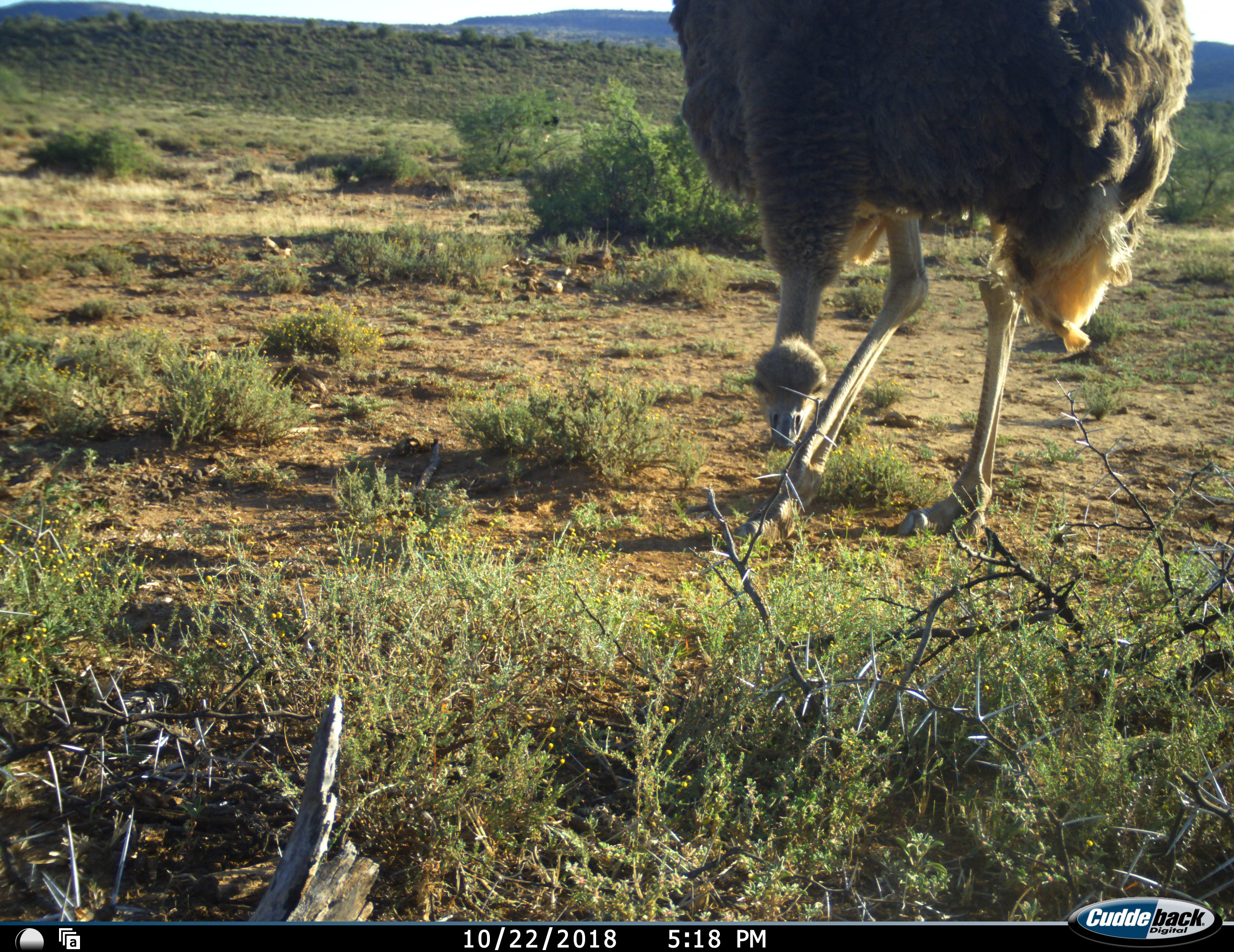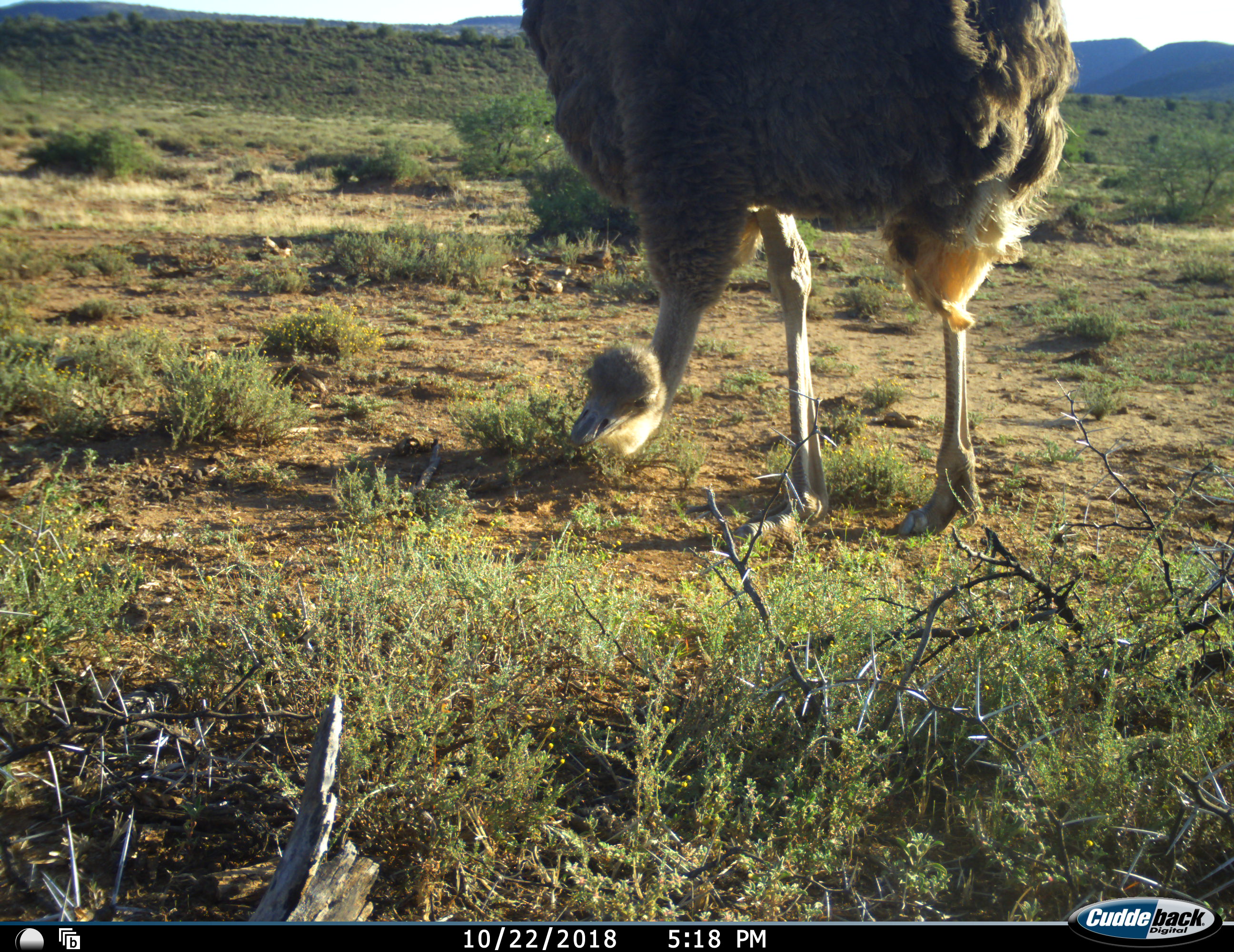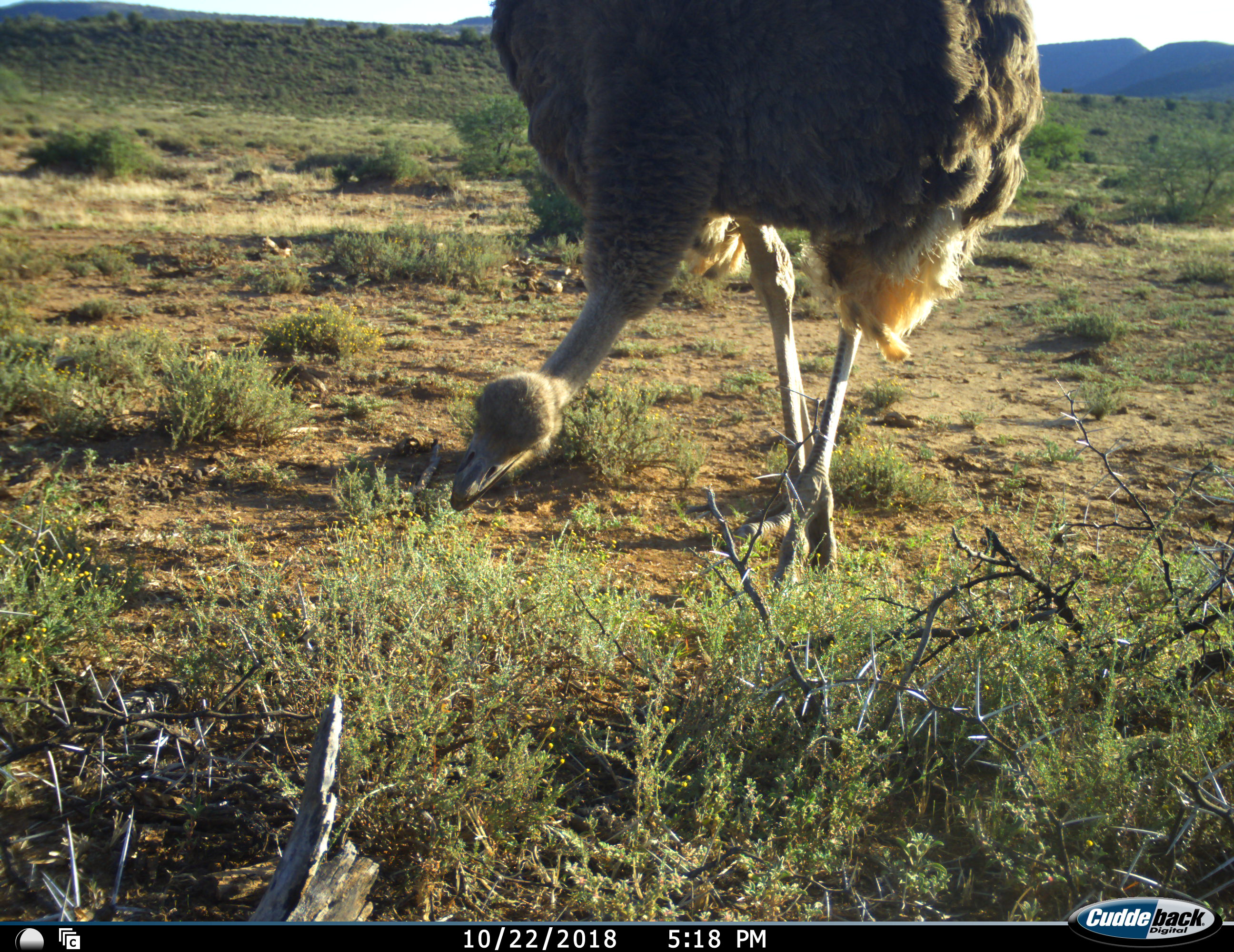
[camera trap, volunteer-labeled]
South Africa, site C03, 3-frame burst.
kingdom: Animalia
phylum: Chordata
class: Aves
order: Struthioniformes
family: Struthionidae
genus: Struthio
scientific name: Struthio camelus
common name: ostrich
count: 1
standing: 10%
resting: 0%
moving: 60%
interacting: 0%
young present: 0%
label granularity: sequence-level